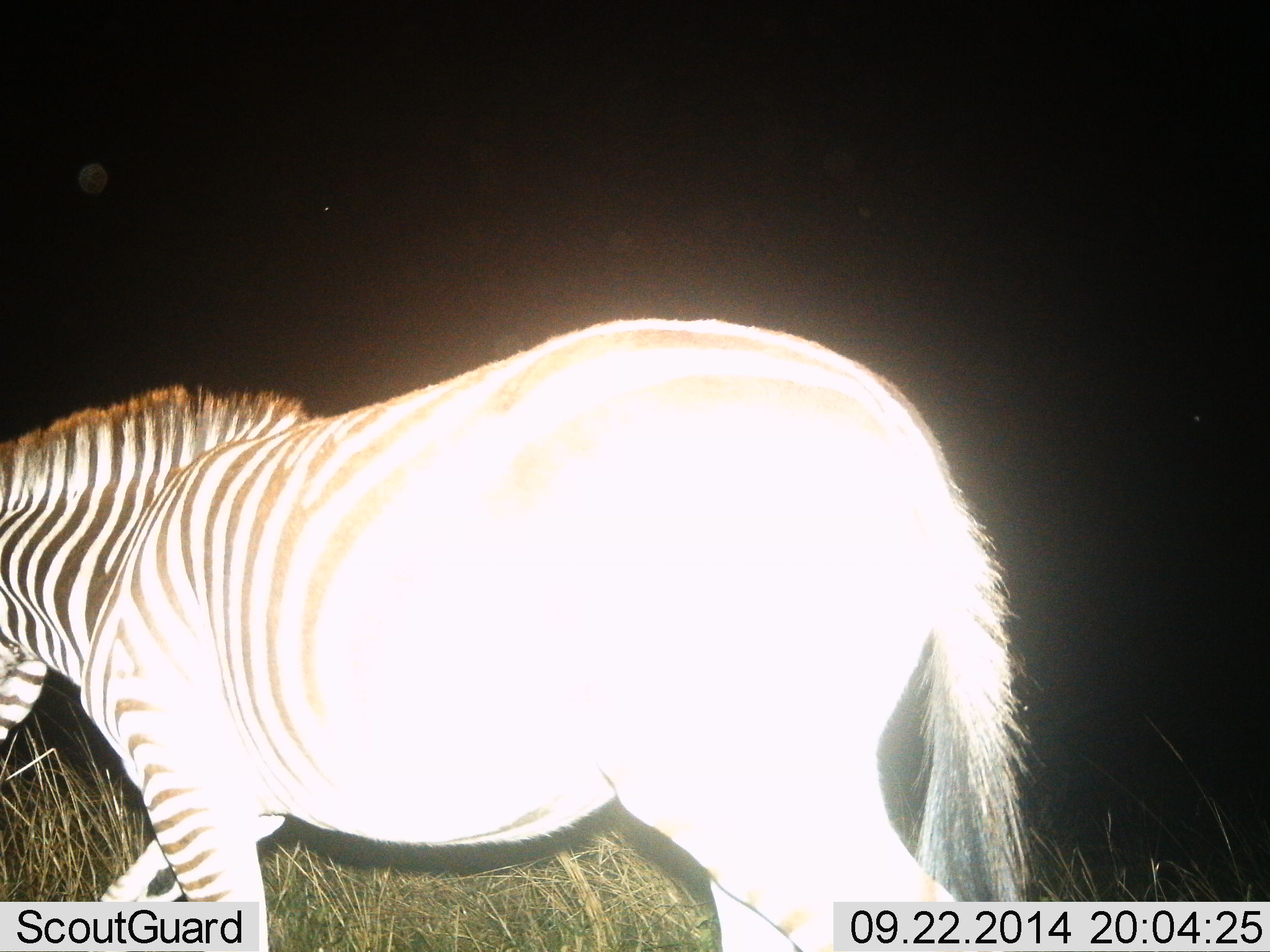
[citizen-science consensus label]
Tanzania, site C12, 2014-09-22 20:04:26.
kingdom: Animalia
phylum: Chordata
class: Mammalia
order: Perissodactyla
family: Equidae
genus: Equus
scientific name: Equus quagga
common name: plains zebra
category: zebra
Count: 1.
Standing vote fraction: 10%.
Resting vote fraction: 0%.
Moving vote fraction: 90%.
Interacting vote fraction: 0%.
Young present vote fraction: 0%.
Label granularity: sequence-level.